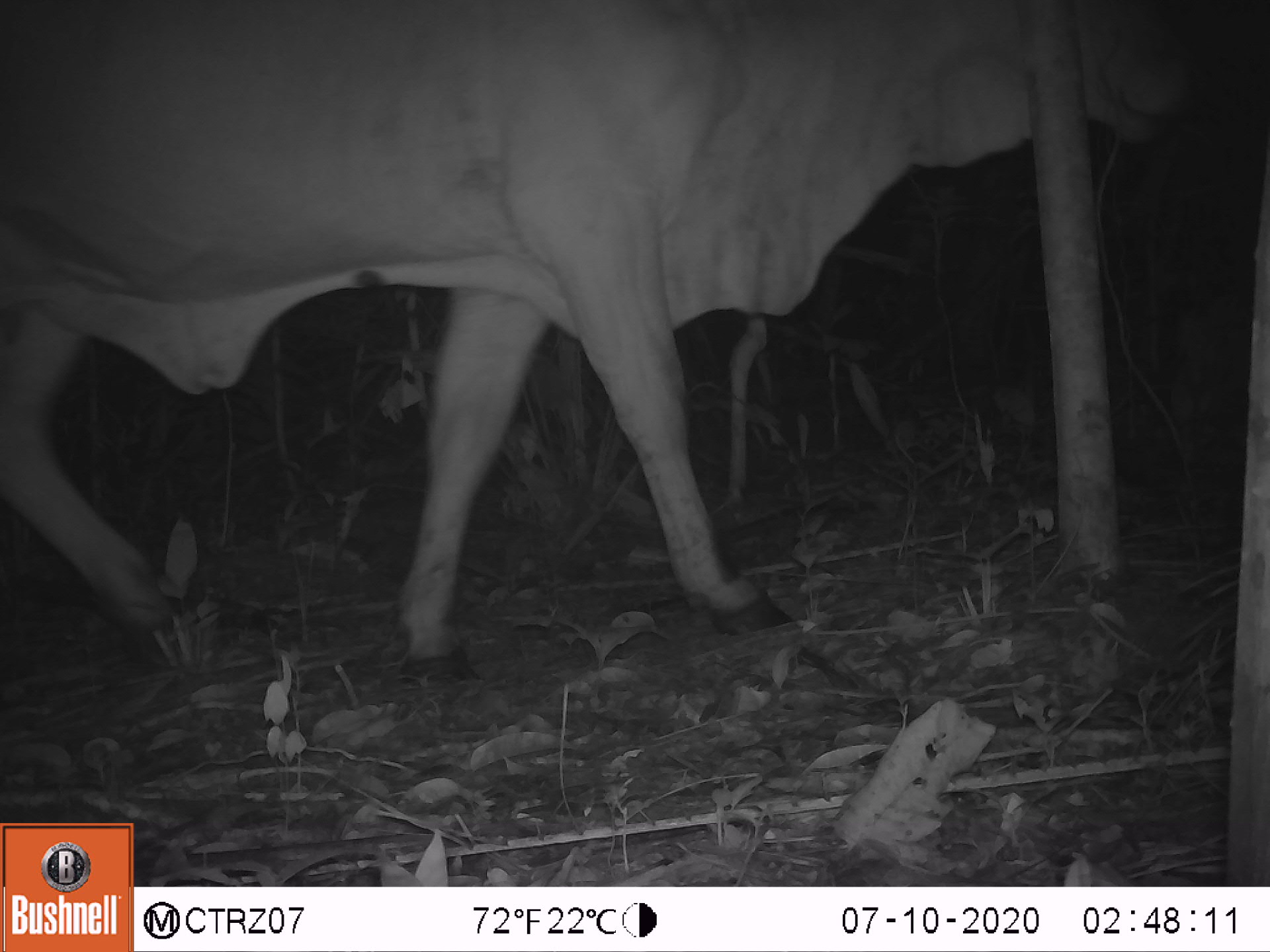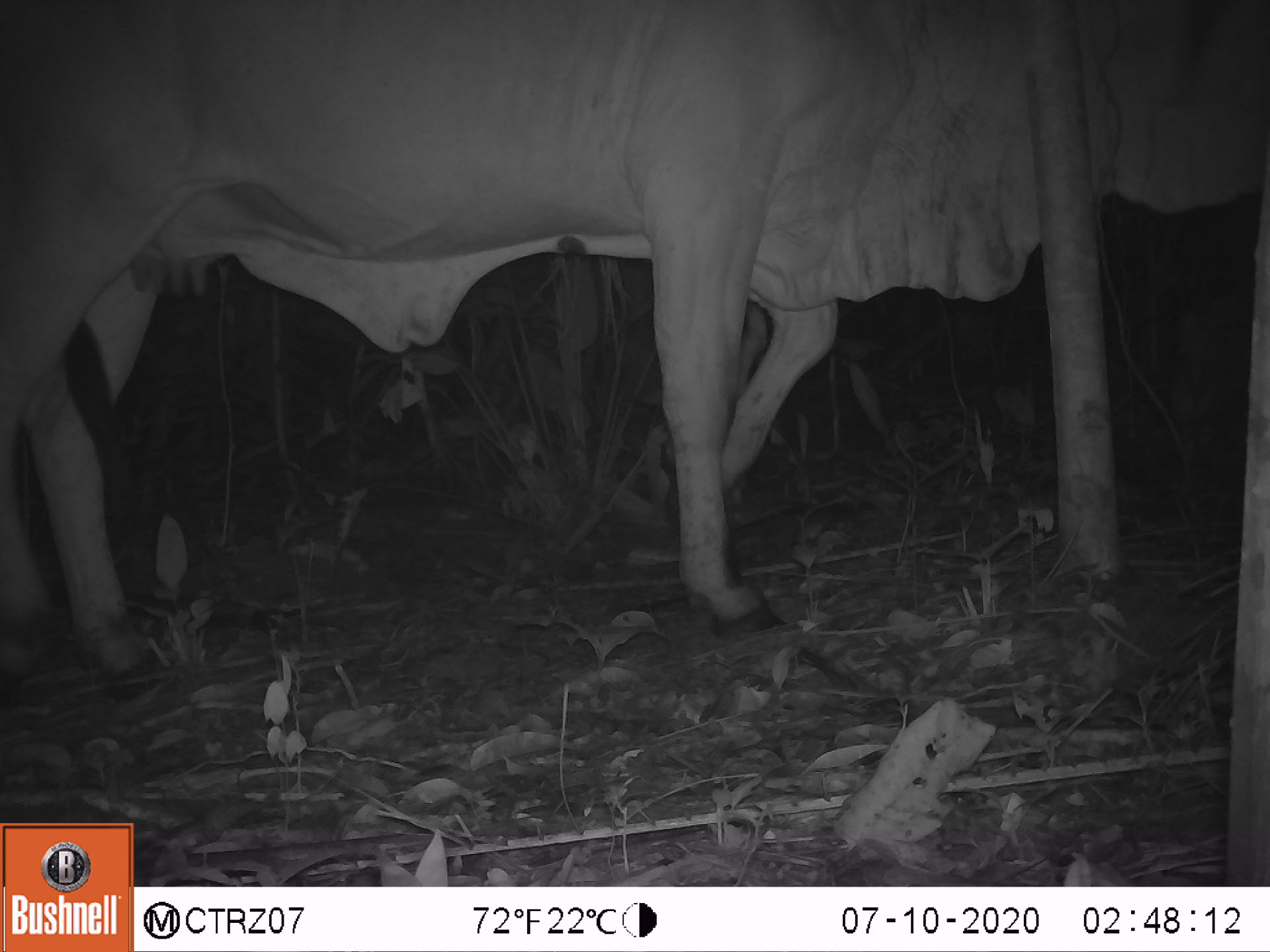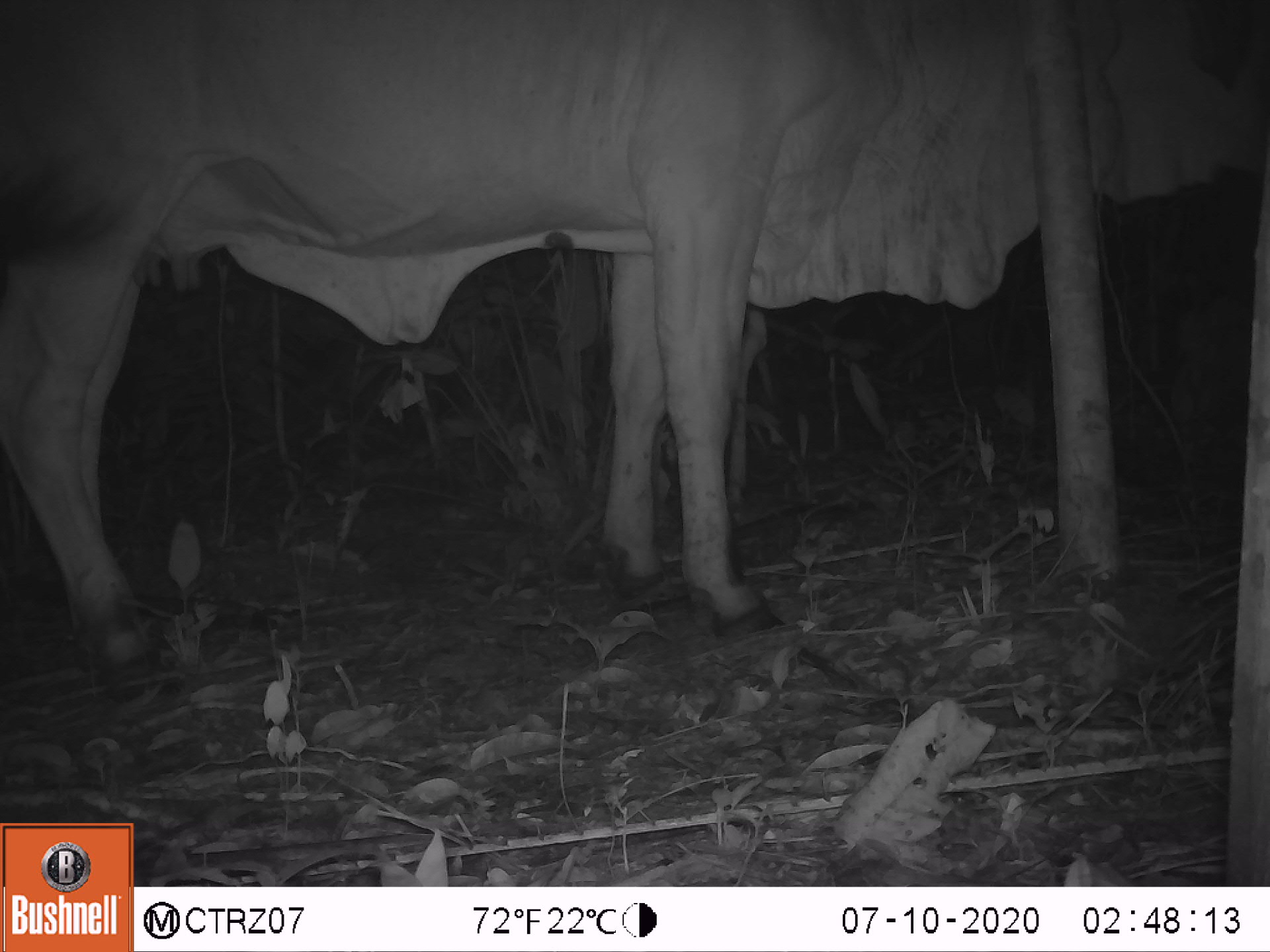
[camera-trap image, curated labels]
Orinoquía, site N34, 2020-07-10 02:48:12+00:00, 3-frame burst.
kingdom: Animalia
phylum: Chordata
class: Mammalia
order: Artiodactyla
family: Bovidae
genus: Bos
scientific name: Bos taurus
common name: cow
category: cattle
Cattle (cow) (Bos taurus).